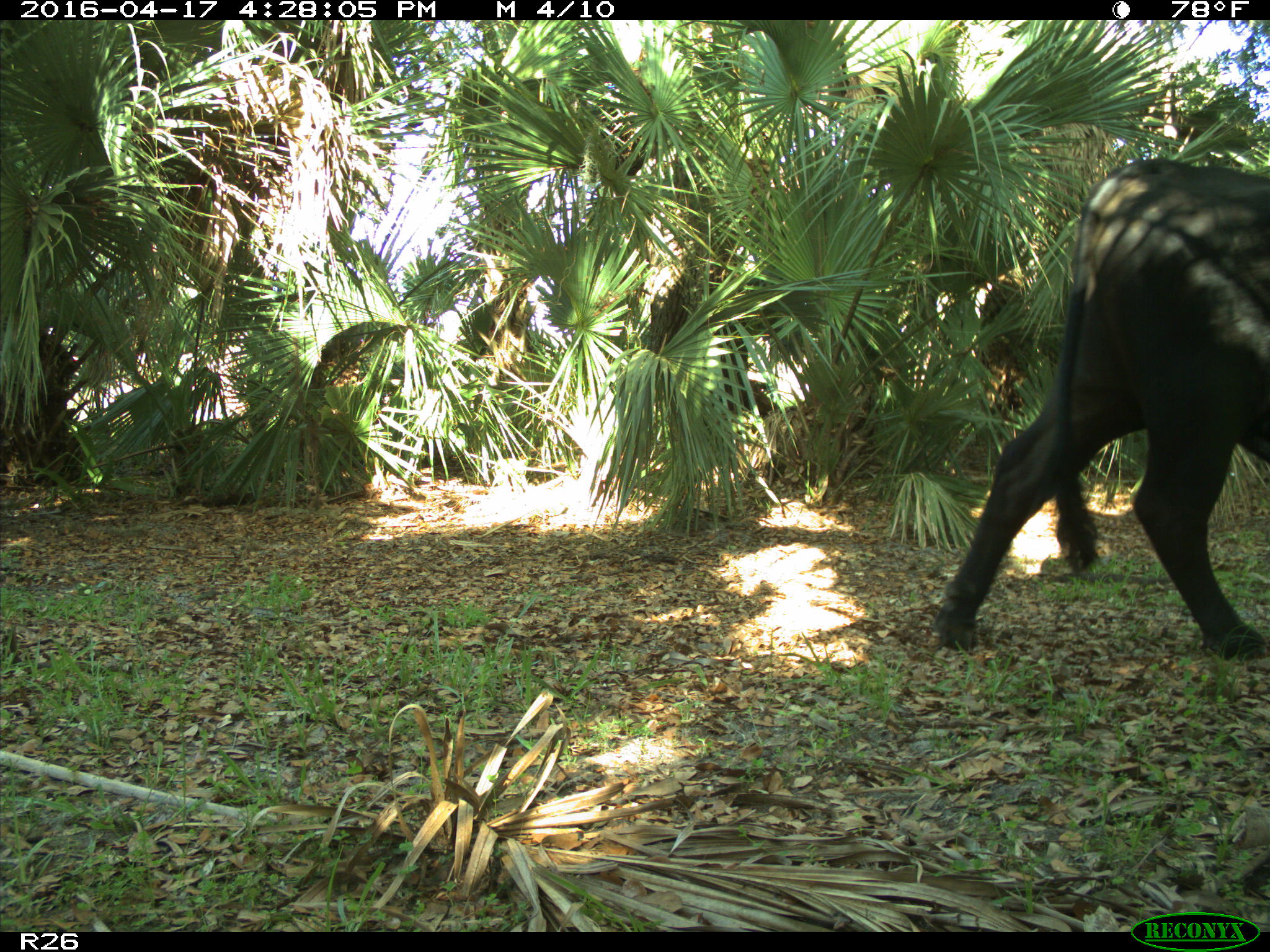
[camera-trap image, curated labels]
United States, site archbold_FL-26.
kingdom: Animalia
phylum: Chordata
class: Mammalia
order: Artiodactyla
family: Bovidae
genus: Bos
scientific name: Bos taurus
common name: domestic cow